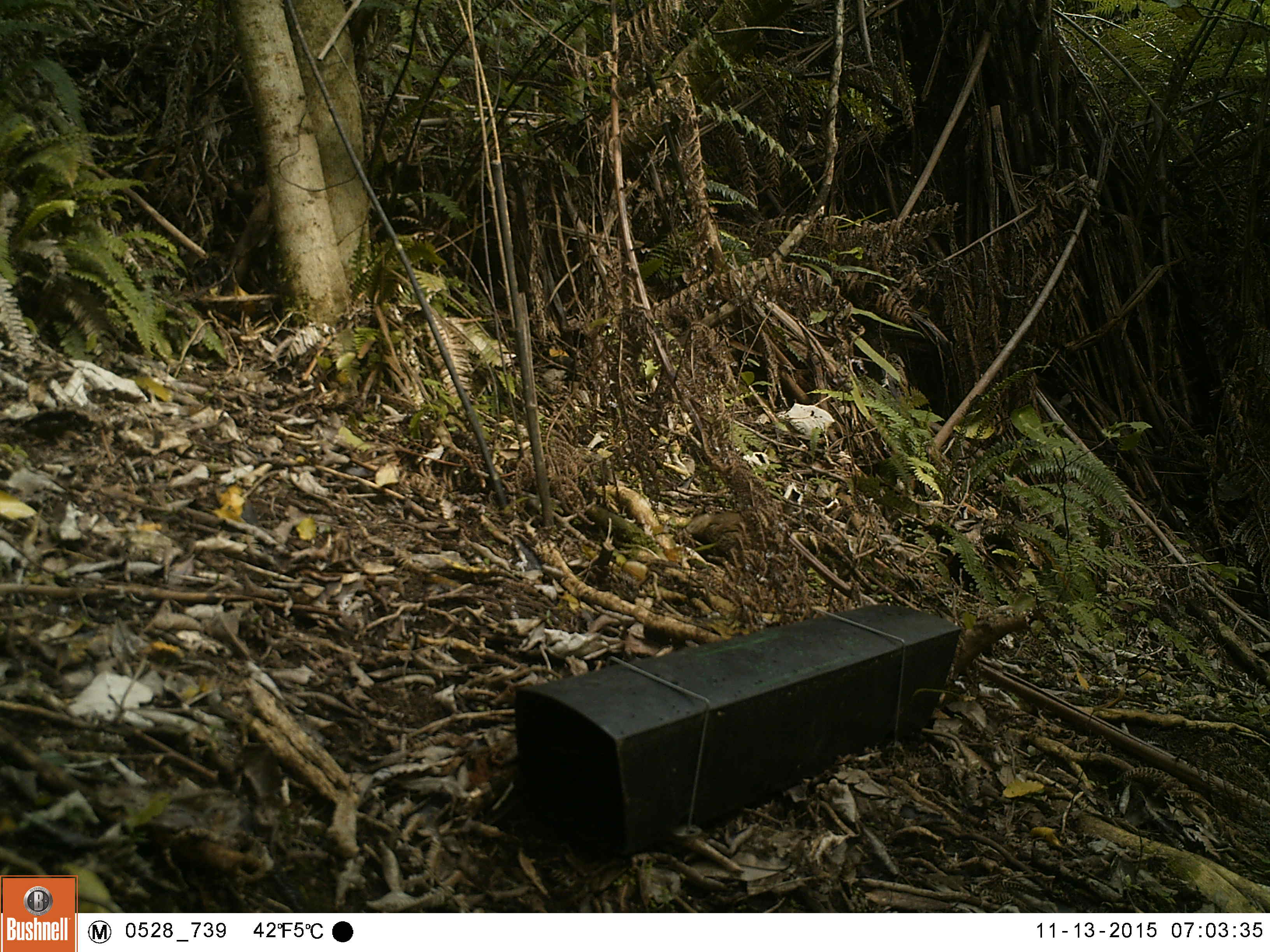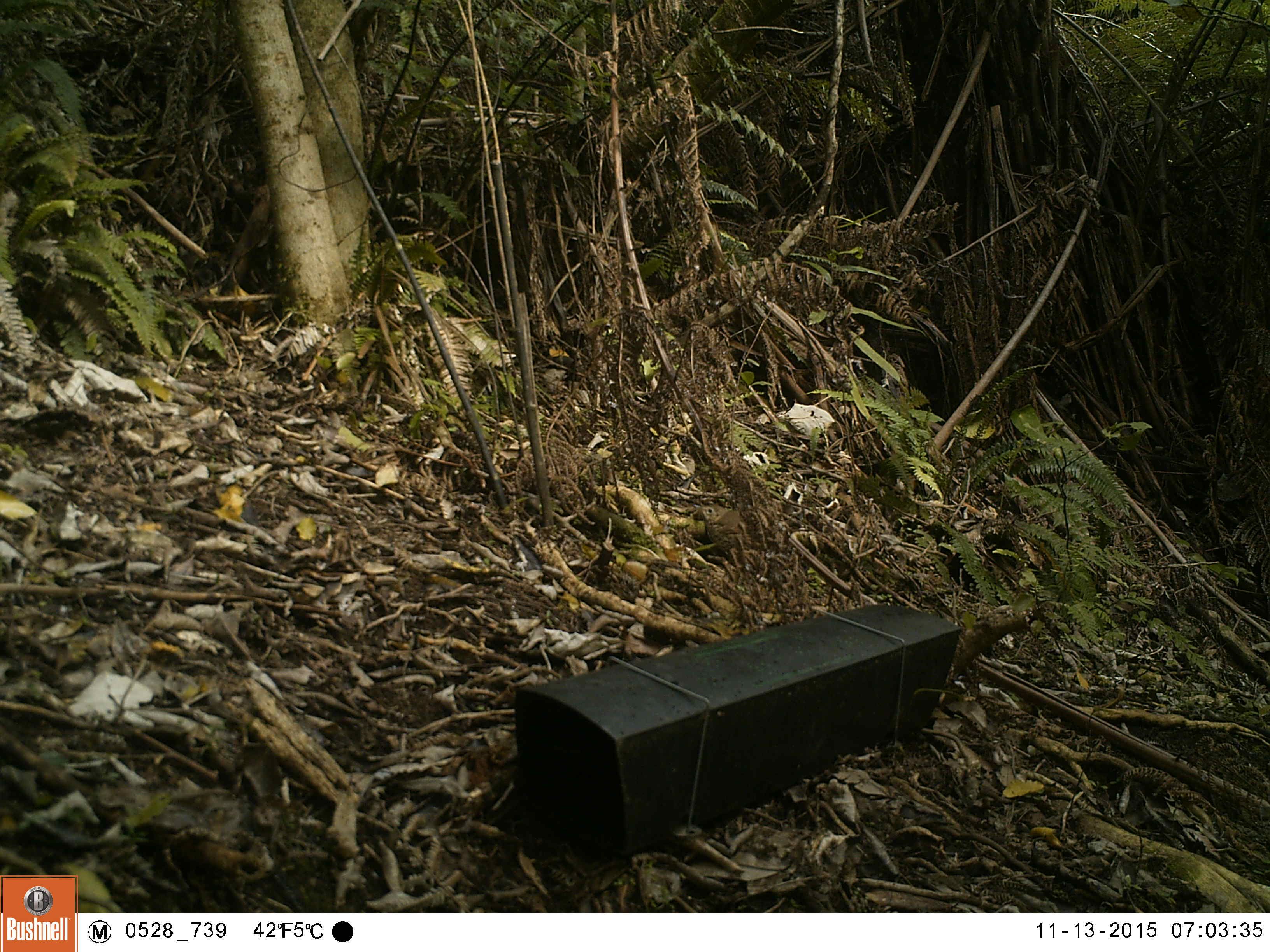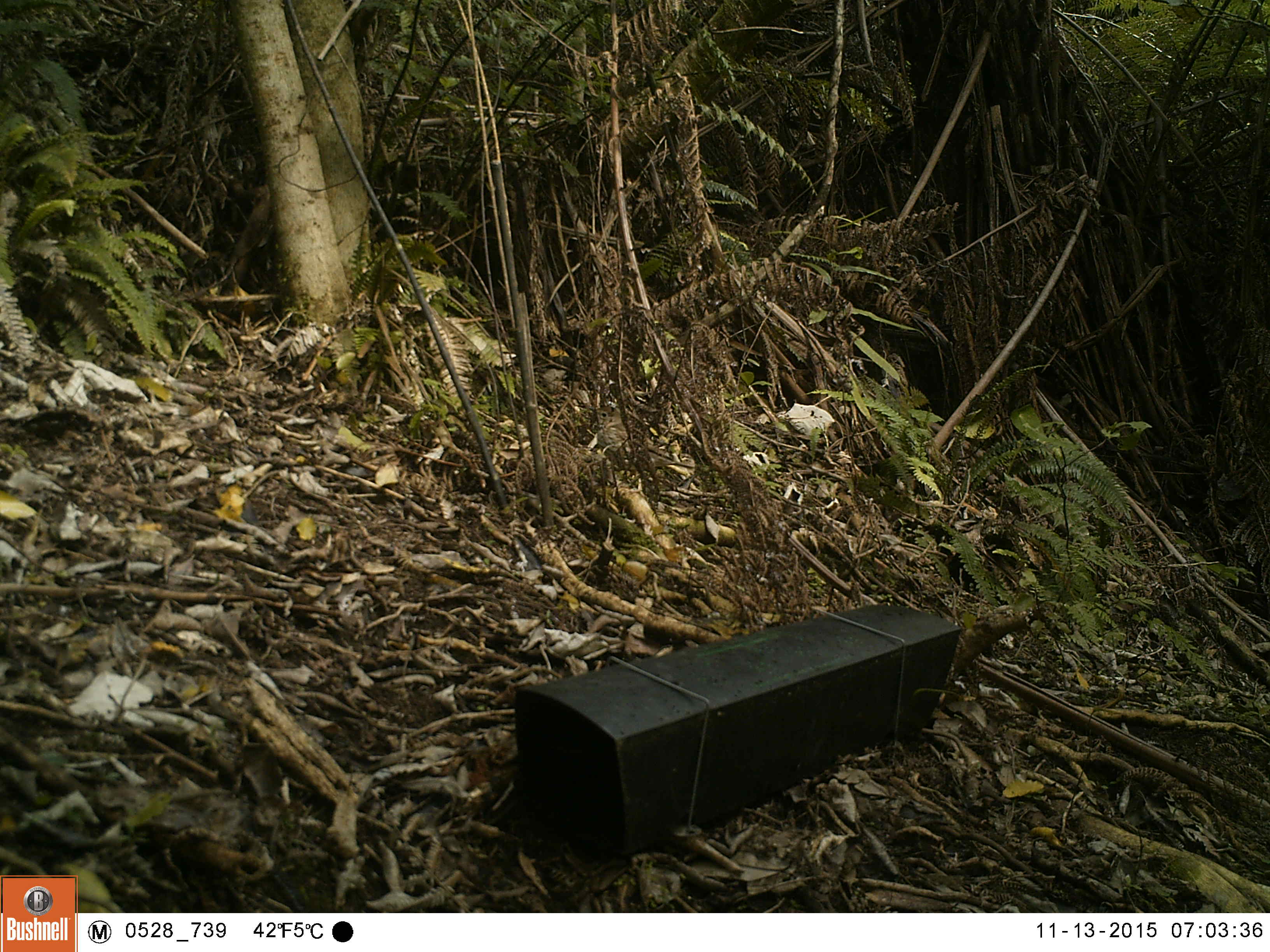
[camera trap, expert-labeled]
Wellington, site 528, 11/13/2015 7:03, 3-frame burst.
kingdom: Animalia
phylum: Chordata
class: Aves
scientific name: Aves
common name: bird